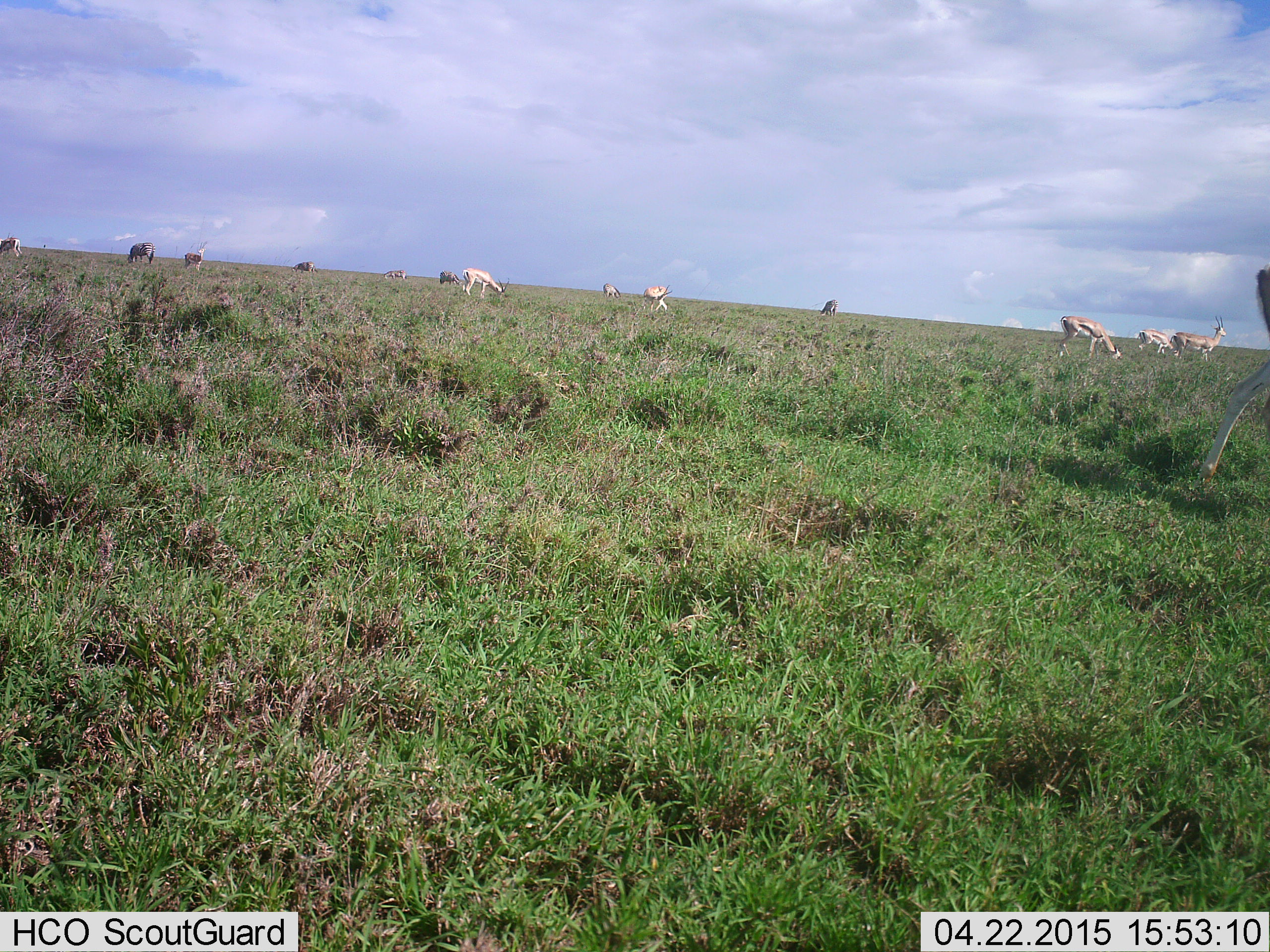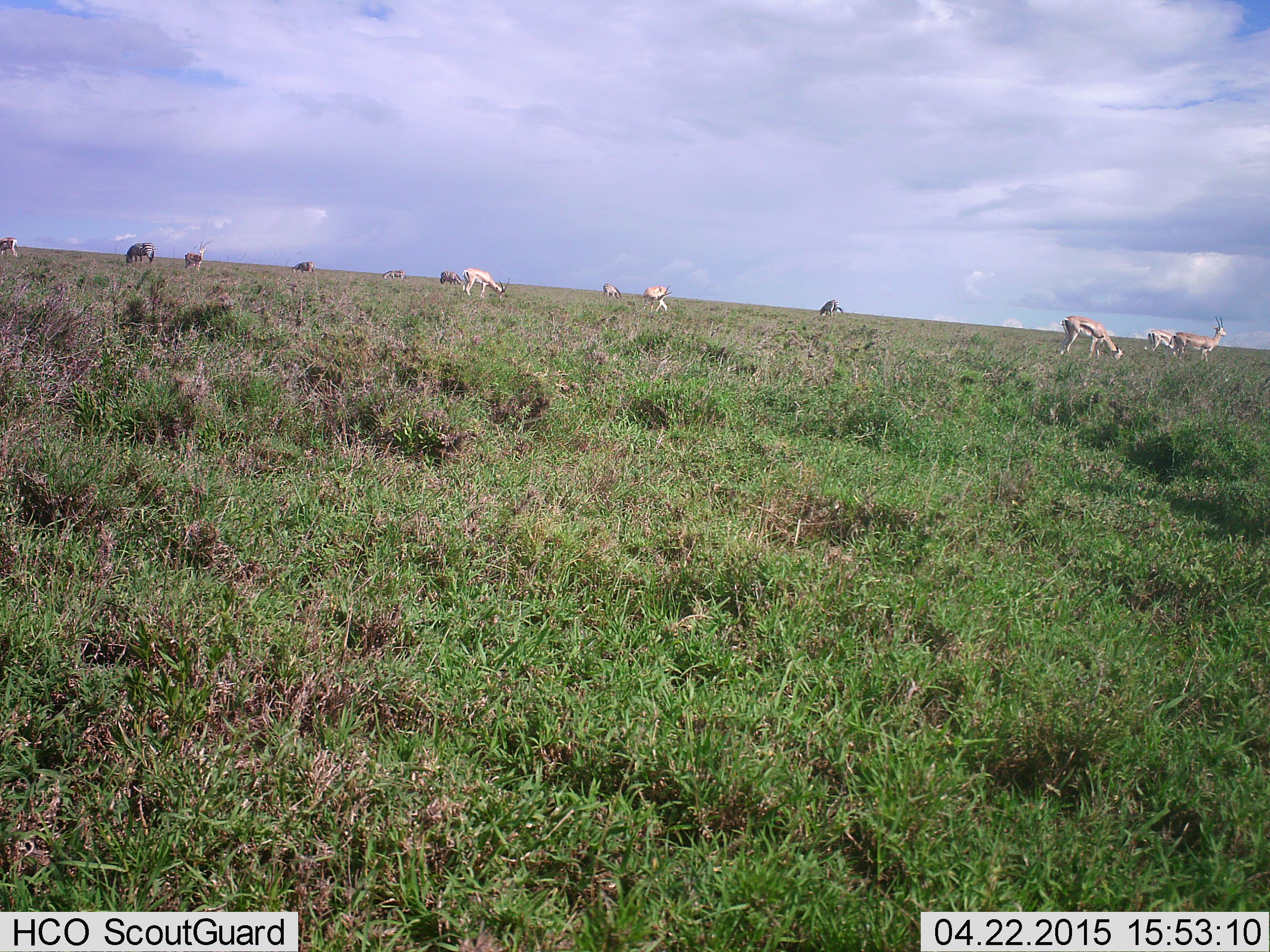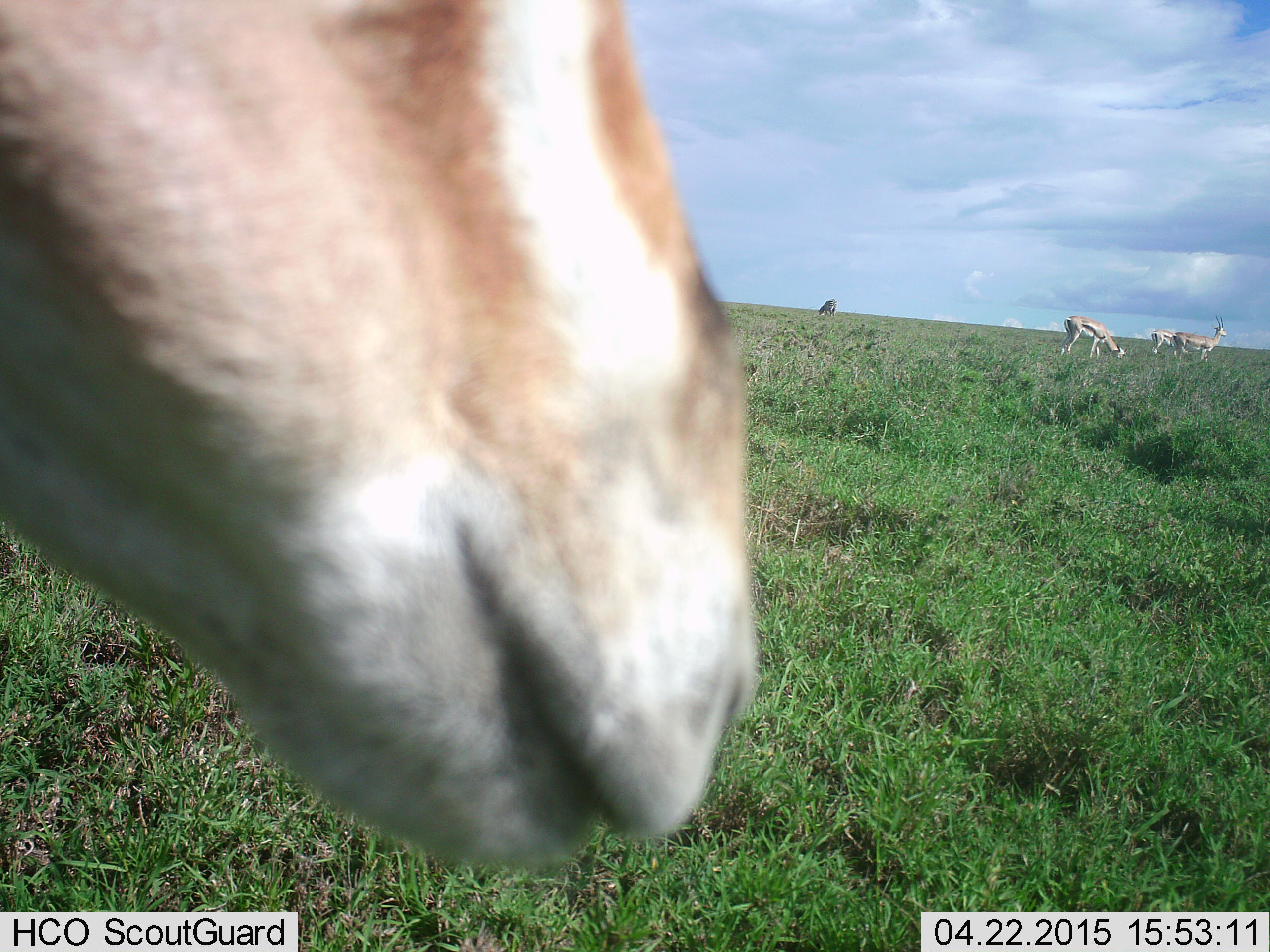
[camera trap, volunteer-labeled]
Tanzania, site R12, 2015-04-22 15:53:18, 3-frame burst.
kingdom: Animalia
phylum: Chordata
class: Mammalia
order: Artiodactyla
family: Bovidae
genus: Eudorcas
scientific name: Eudorcas thomsonii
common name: thomson's gazelle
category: gazellethomsons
Gazellethomsons (thomson's gazelle) (Eudorcas thomsonii), count 10. Behavior (volunteer vote fractions): standing 64%, resting 7%, moving 29%, interacting 0%. Young present (vote fraction): 0%. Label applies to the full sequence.